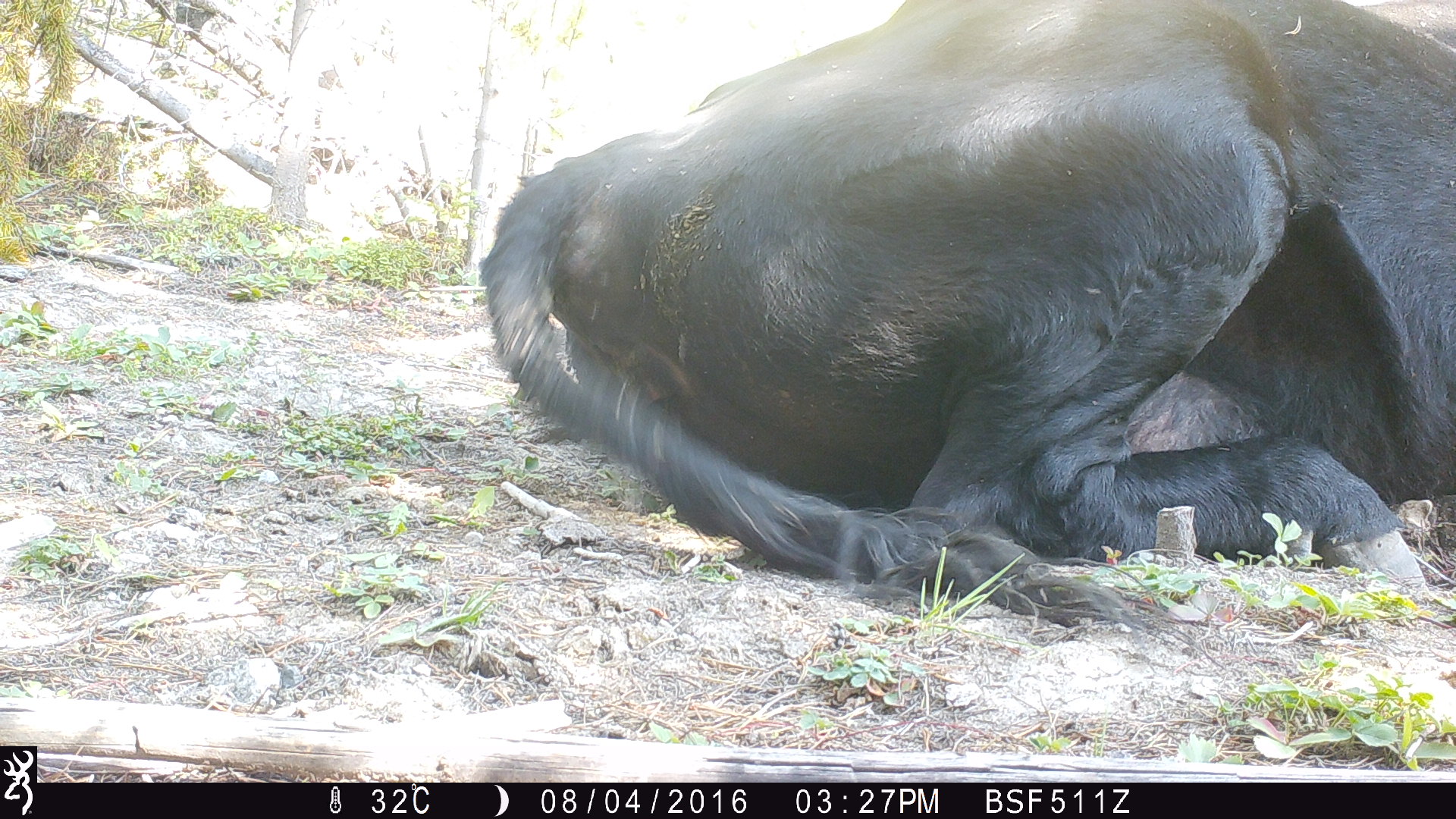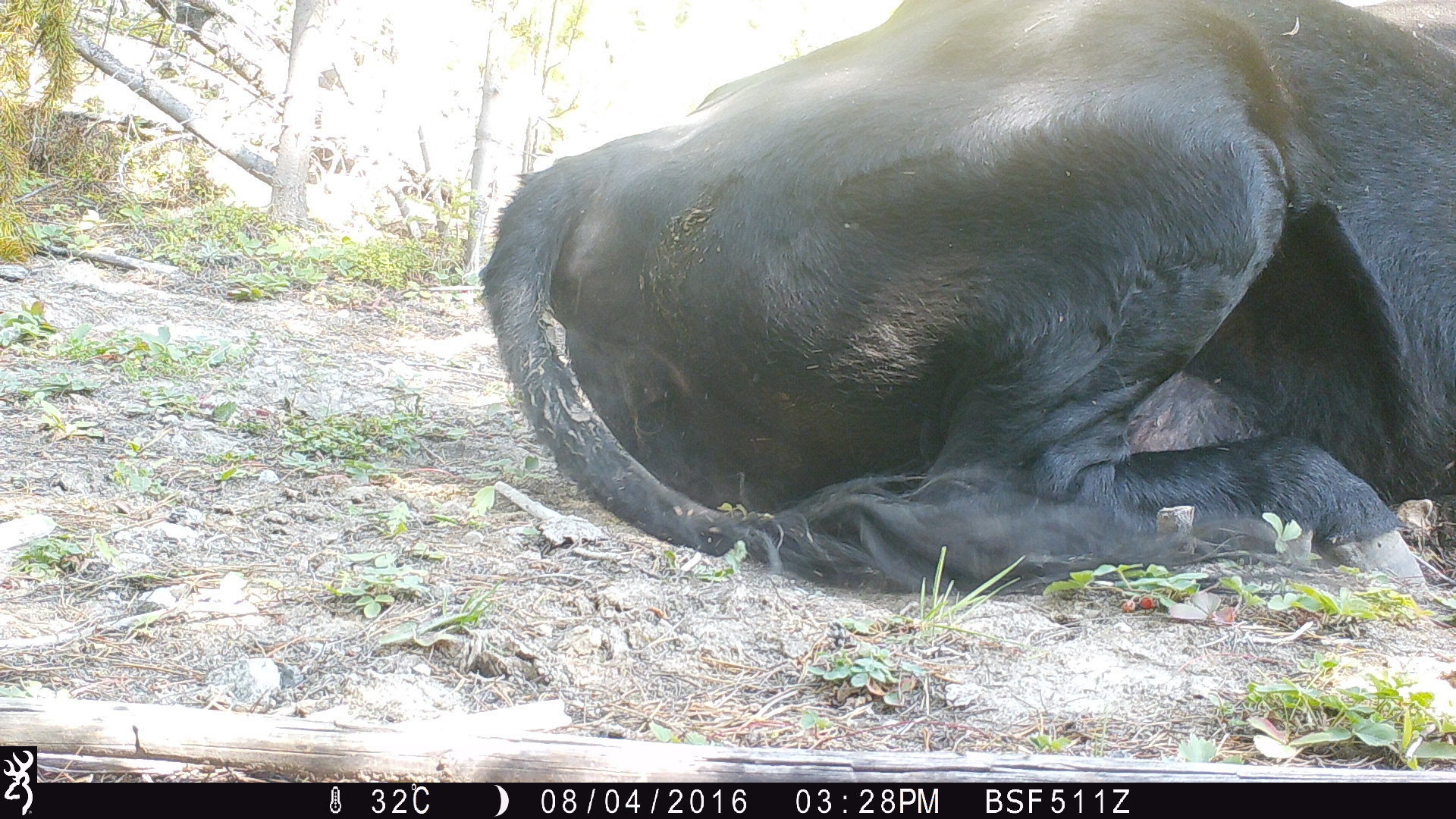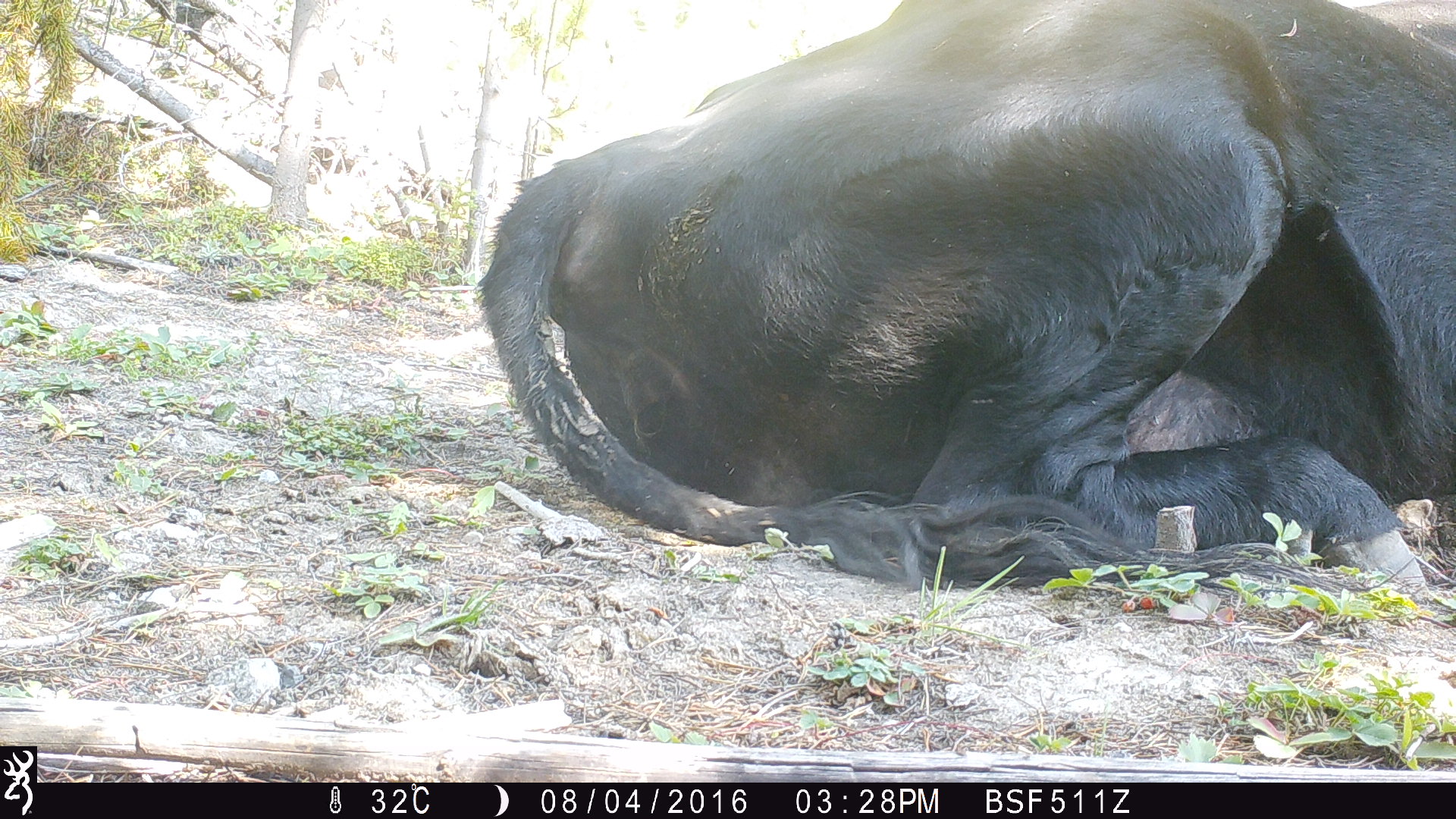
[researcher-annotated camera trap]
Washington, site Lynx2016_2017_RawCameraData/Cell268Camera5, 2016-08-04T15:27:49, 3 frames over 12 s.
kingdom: Animalia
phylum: Chordata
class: Mammalia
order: Artiodactyla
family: Bovidae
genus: Bos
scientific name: Bos taurus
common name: domestic cattle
Domestic cattle (Bos taurus). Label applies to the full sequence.